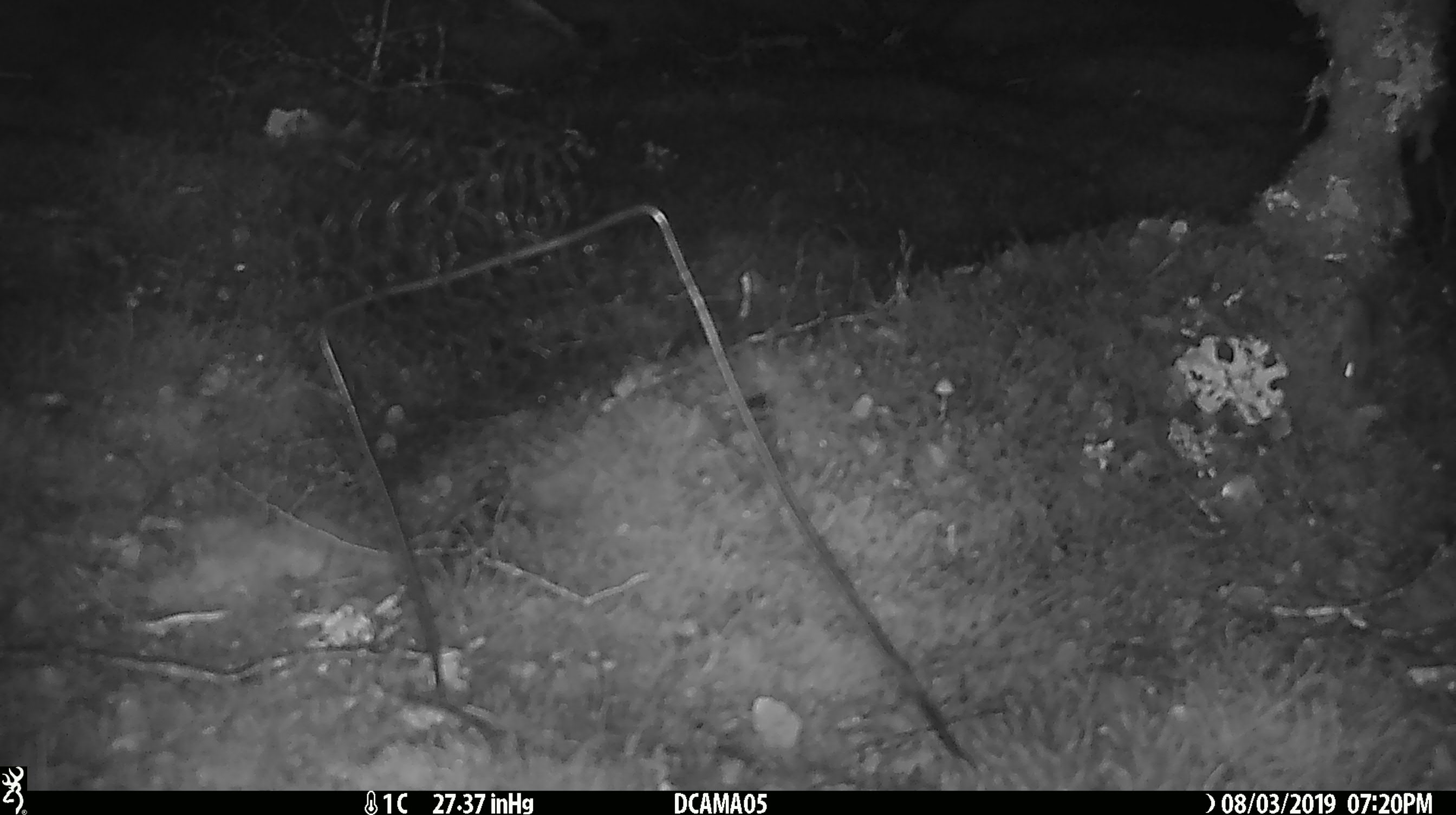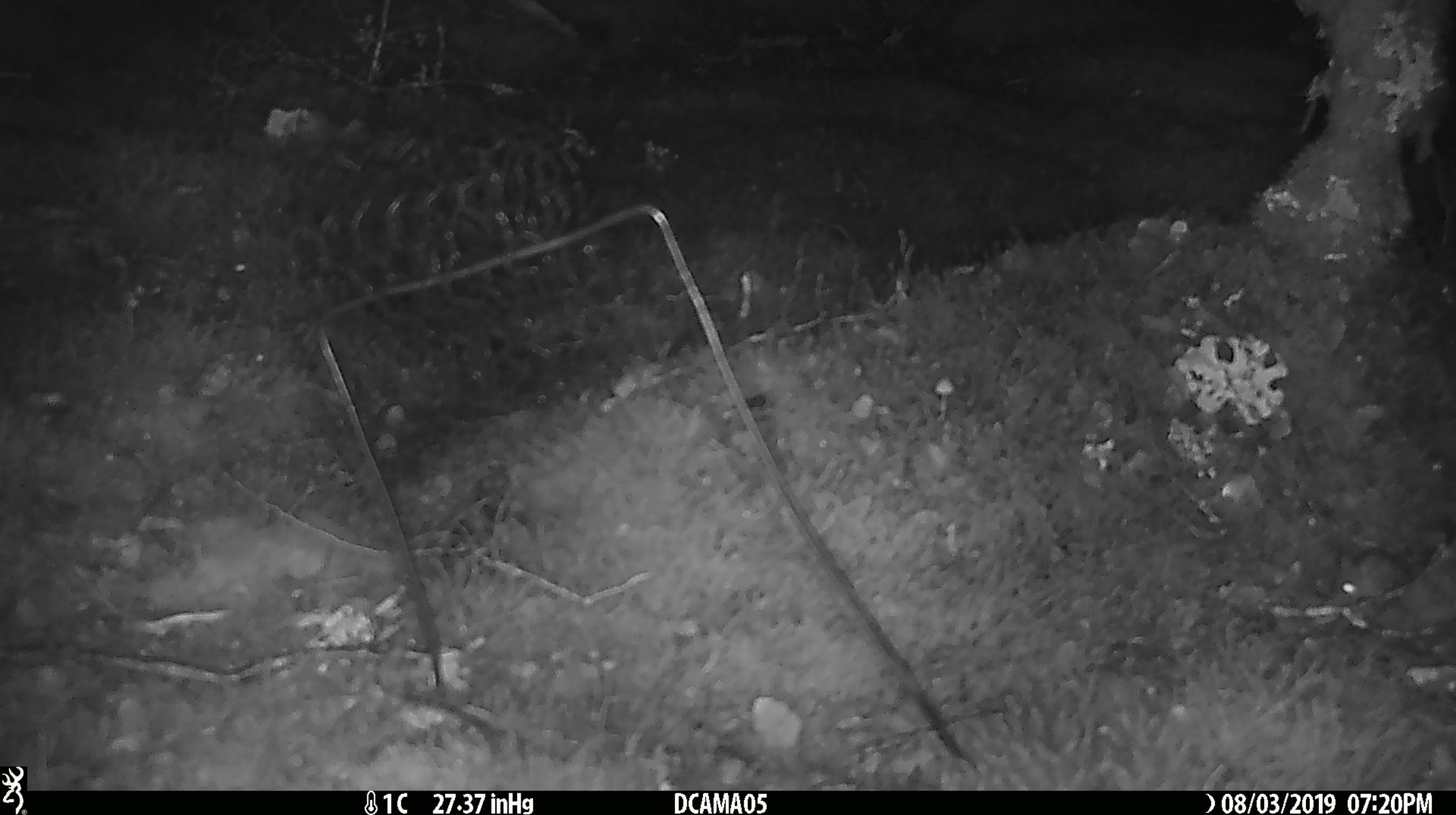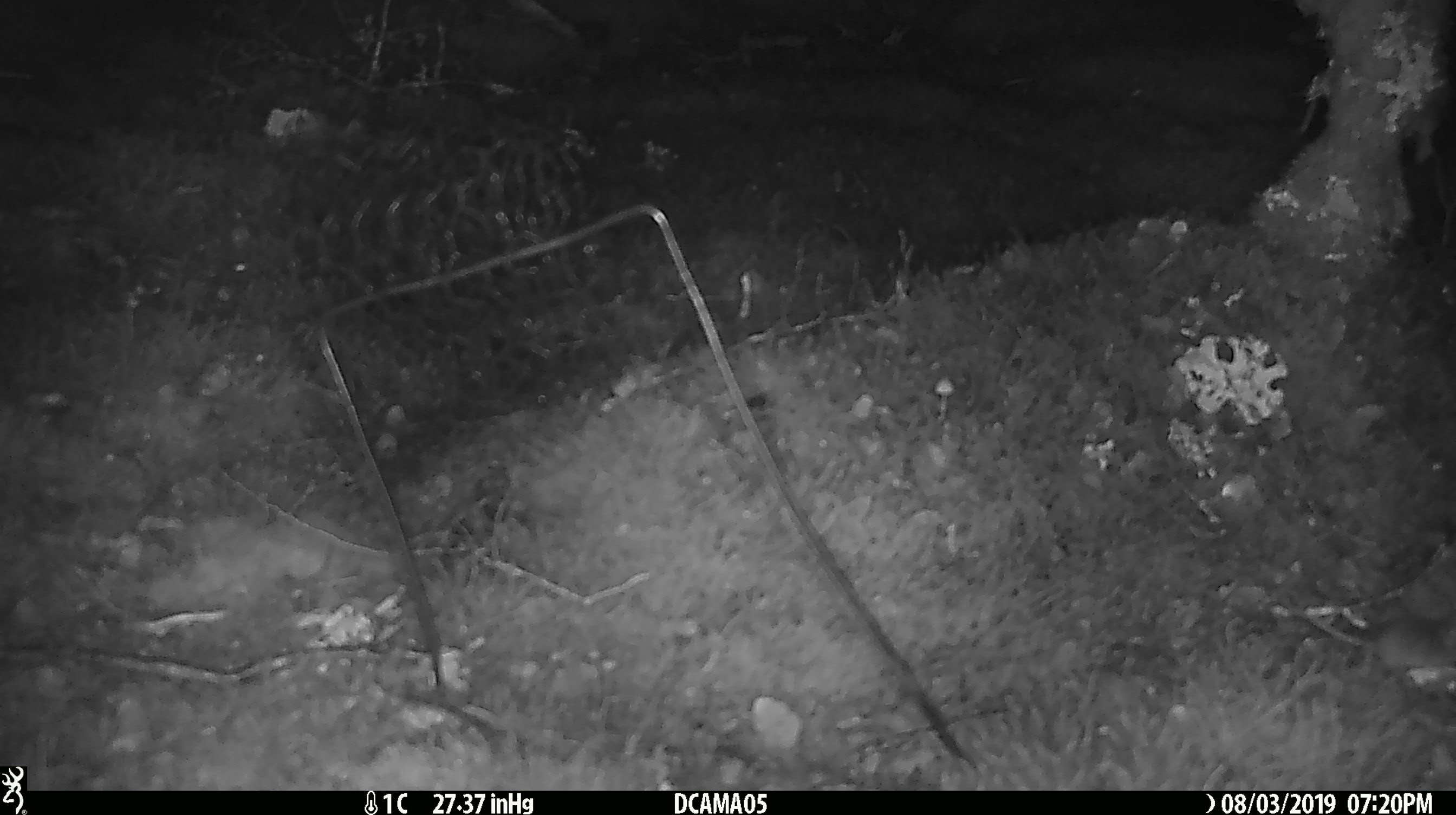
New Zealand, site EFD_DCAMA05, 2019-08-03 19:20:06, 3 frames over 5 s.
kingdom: Animalia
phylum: Chordata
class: Mammalia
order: Rodentia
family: Muridae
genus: Mus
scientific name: Mus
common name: mouse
Mouse (Mus).